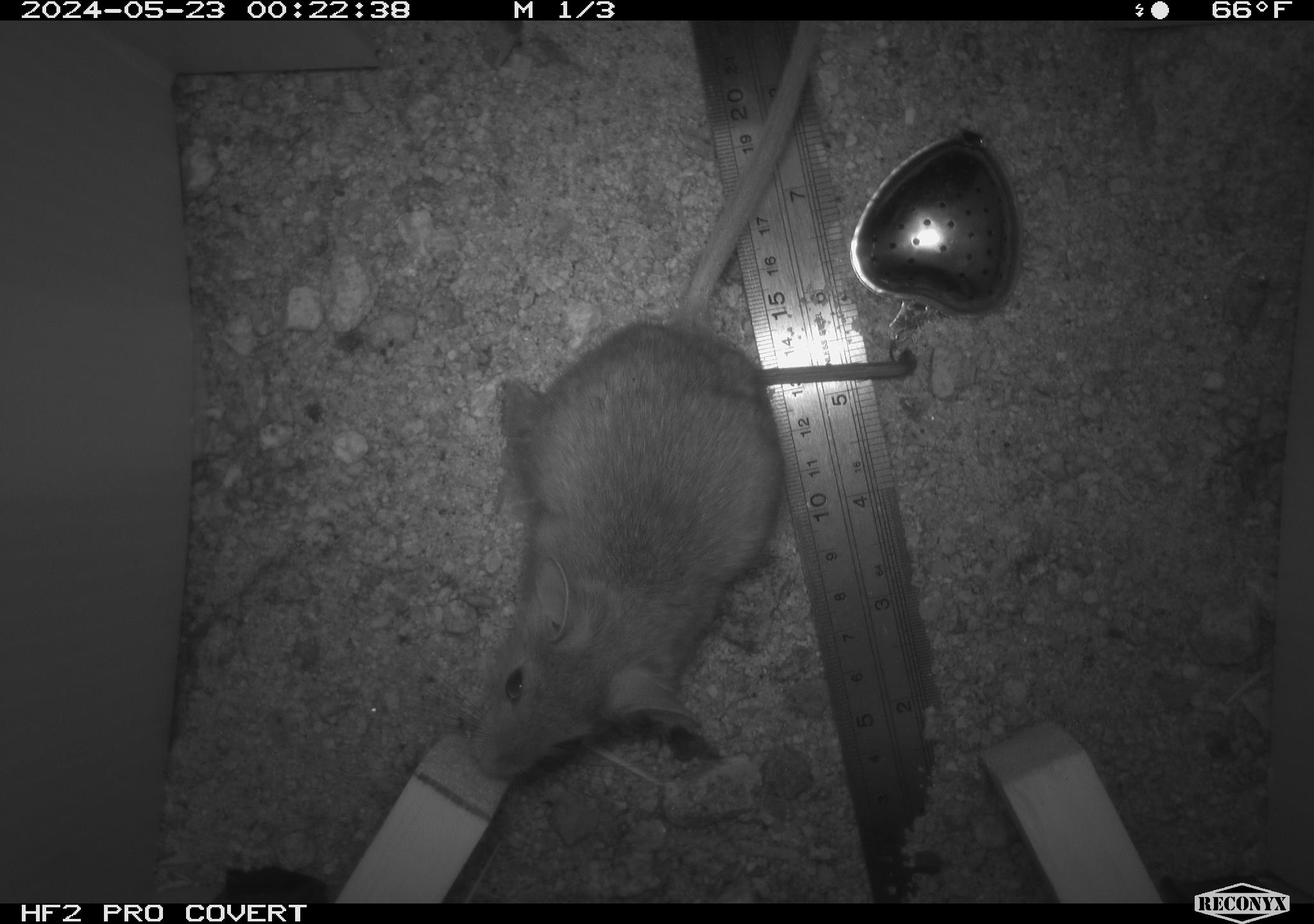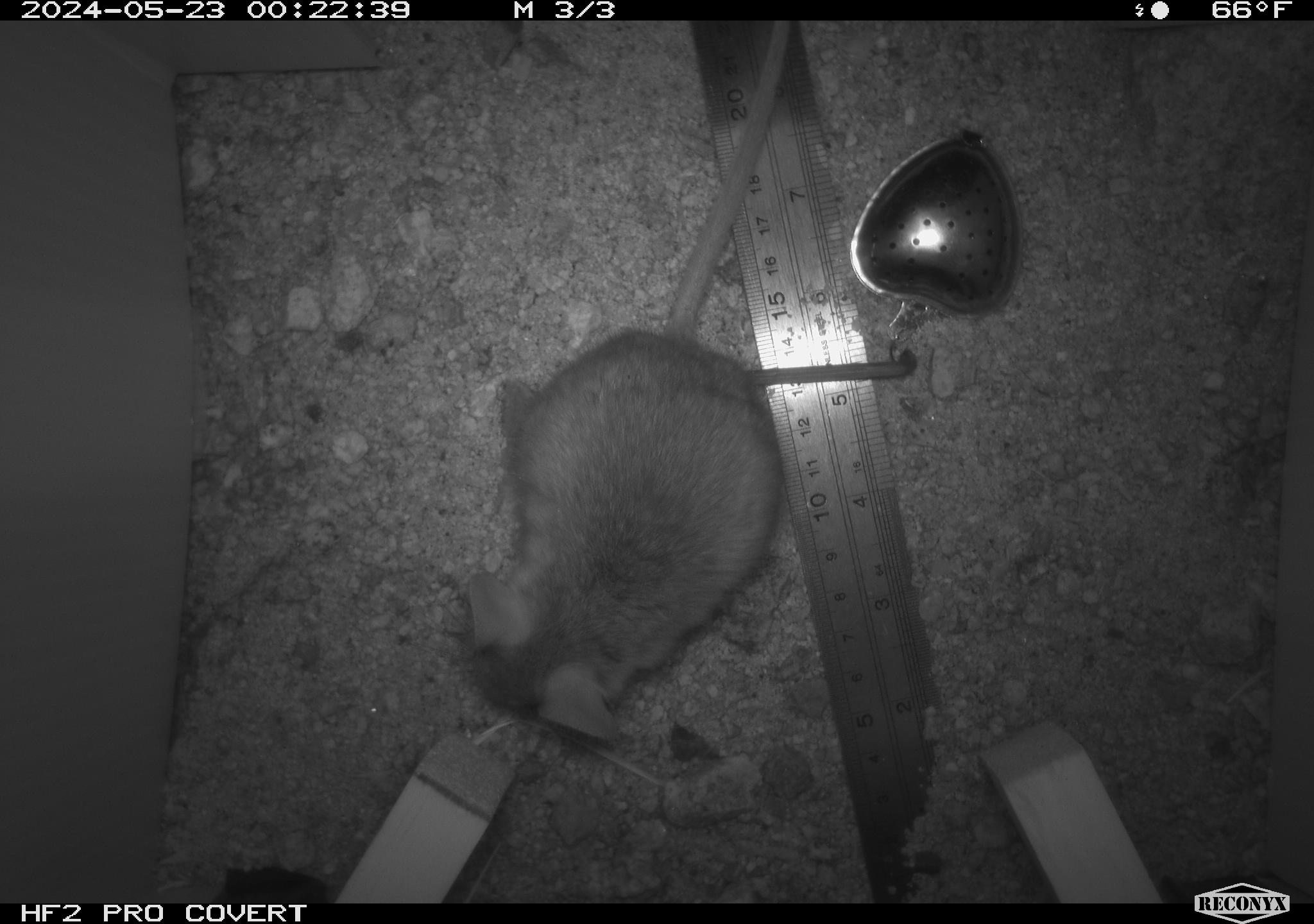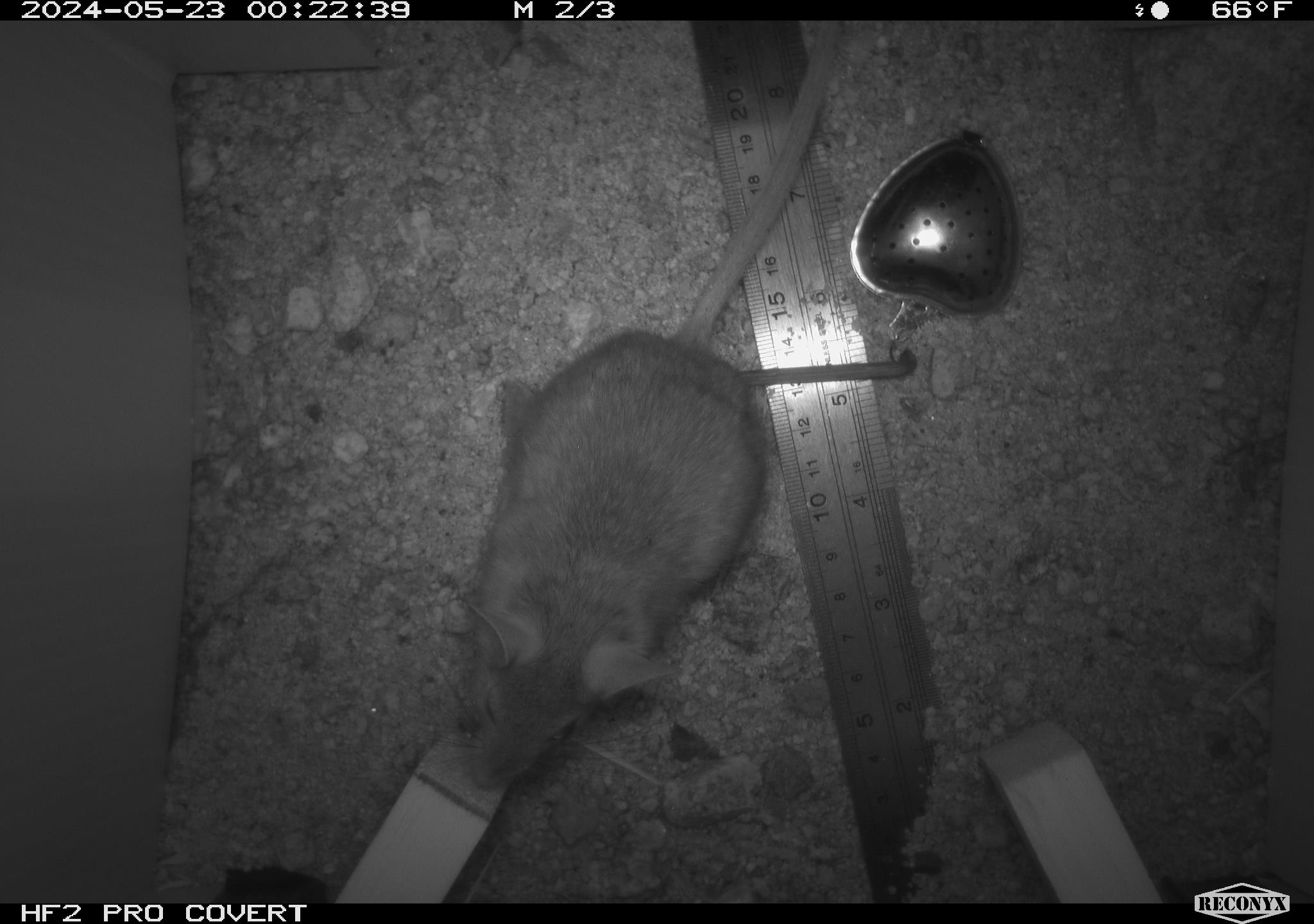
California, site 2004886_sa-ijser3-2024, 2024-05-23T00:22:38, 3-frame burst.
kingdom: Animalia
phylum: Chordata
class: Mammalia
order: Rodentia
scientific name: Rodentia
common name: woodrat or rat or mouse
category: woodrat or rat or mouse species